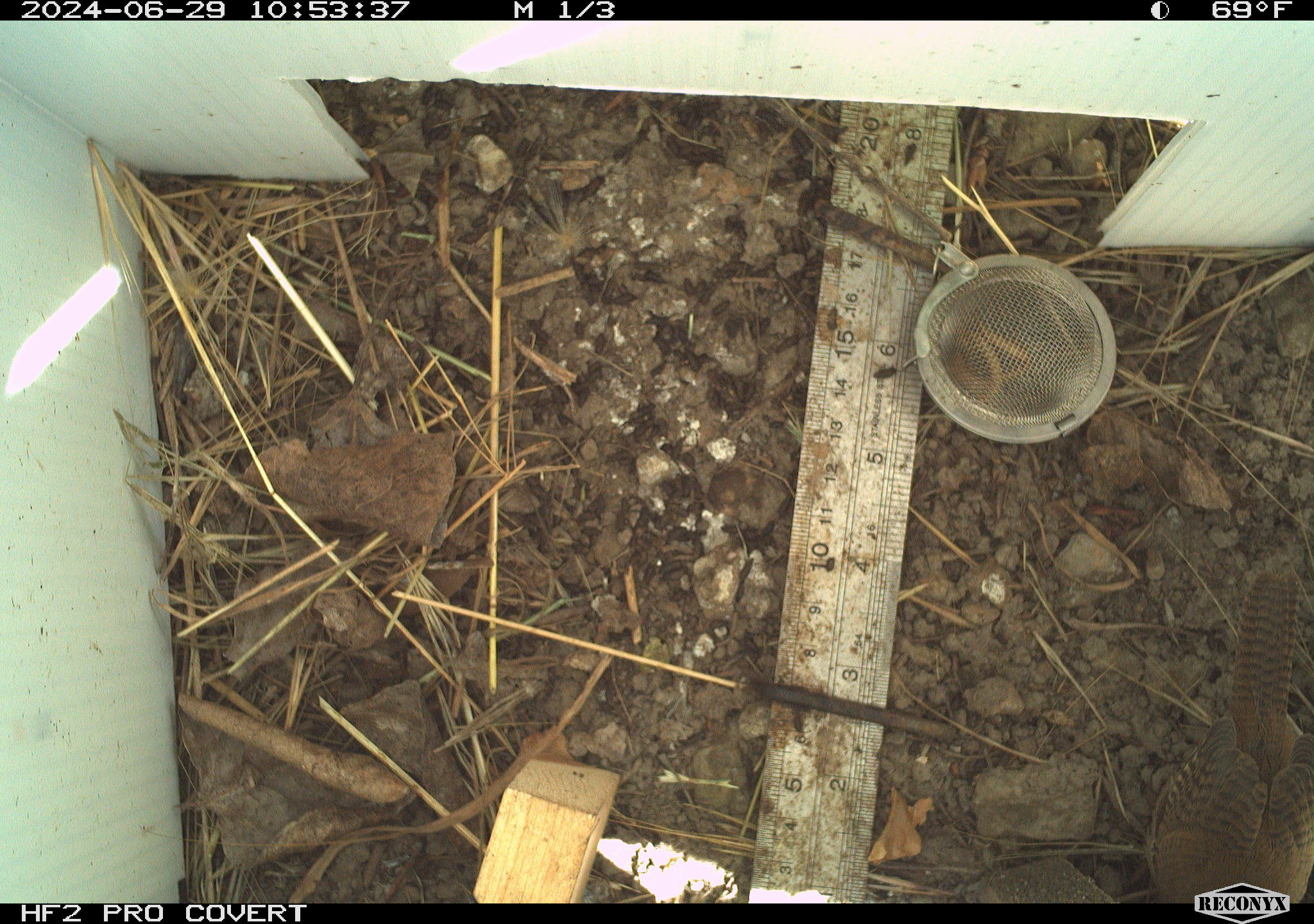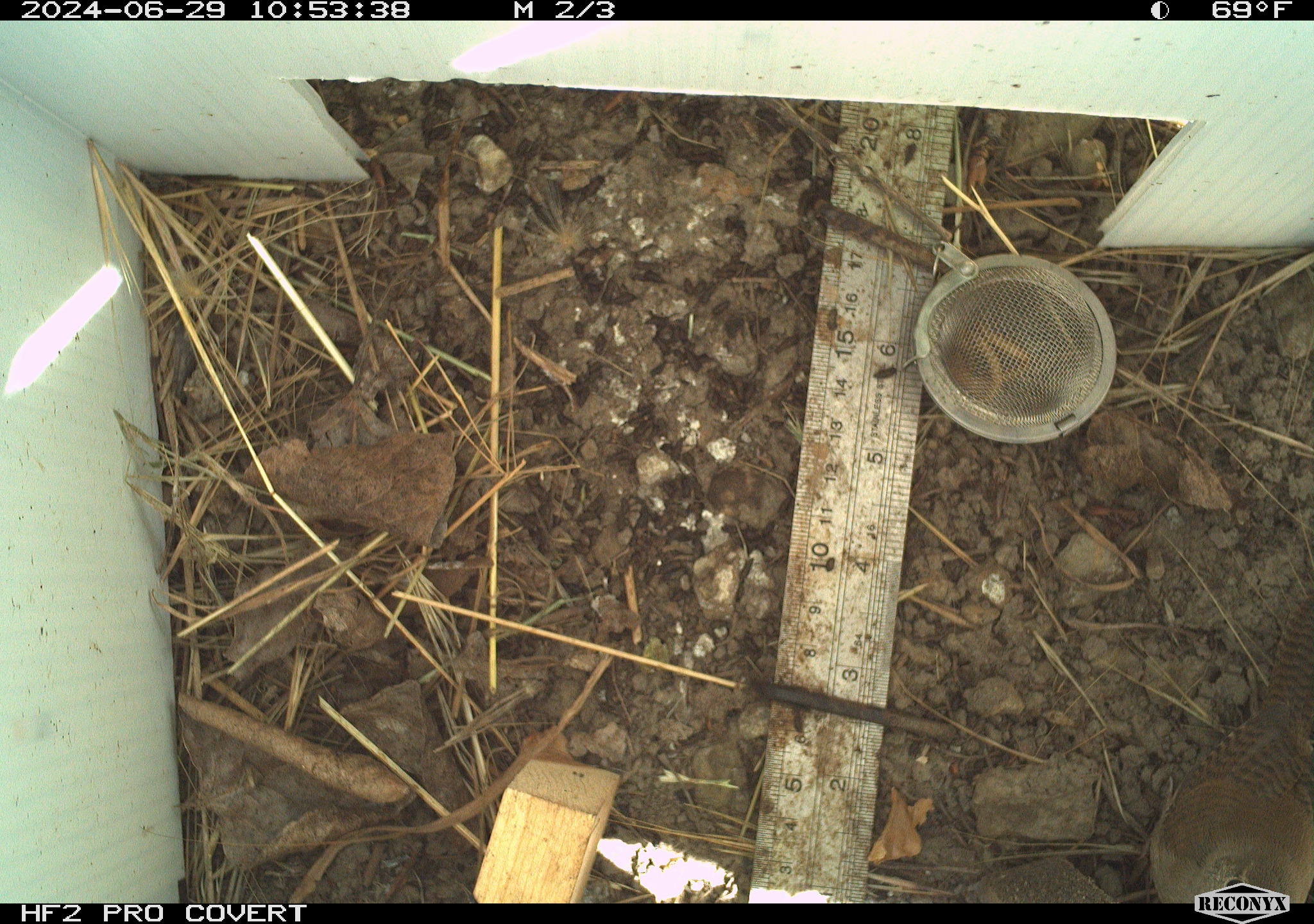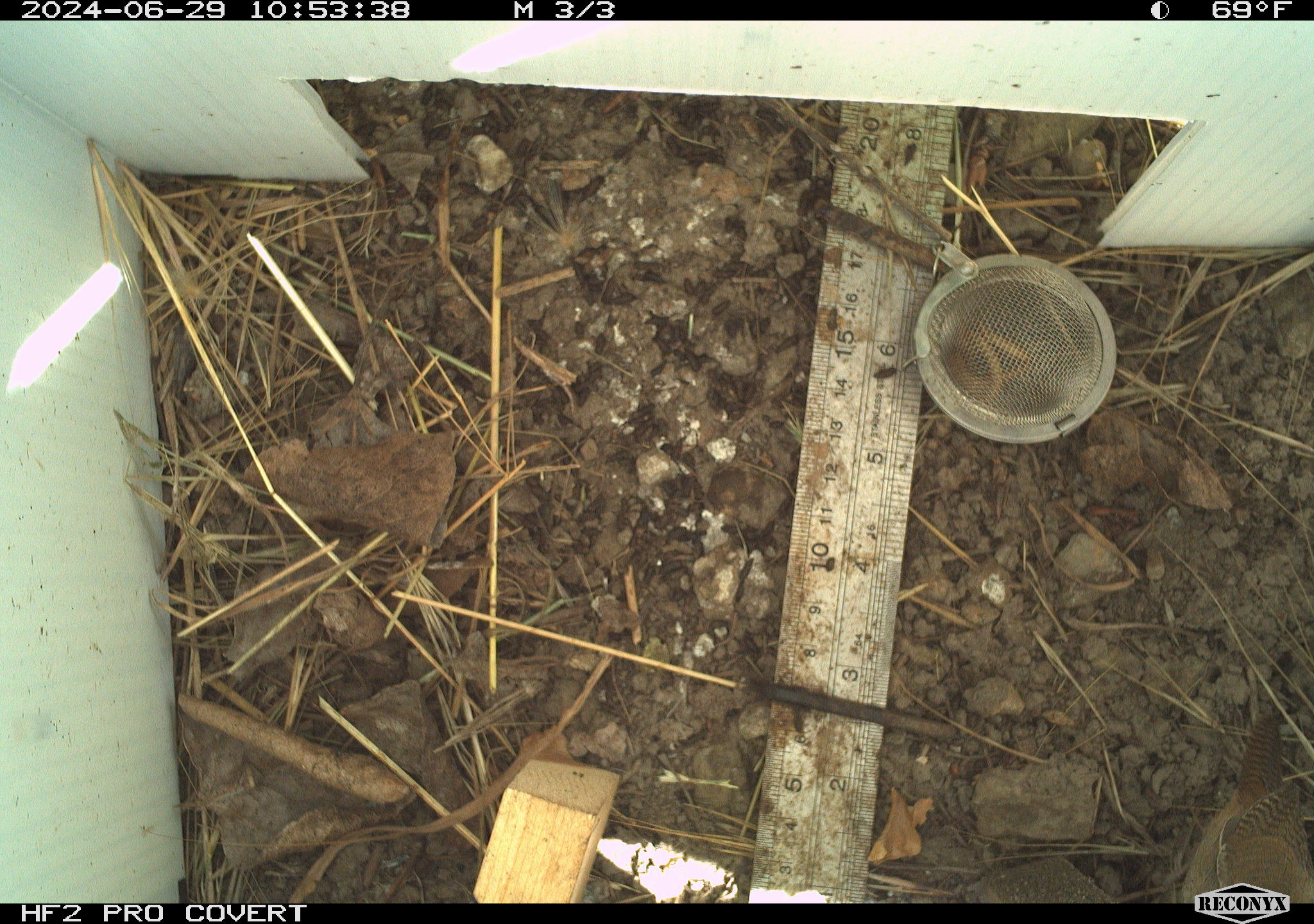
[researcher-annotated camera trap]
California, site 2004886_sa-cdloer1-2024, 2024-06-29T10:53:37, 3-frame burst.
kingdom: Animalia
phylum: Chordata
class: Aves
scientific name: Aves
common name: bird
Bird (Aves).